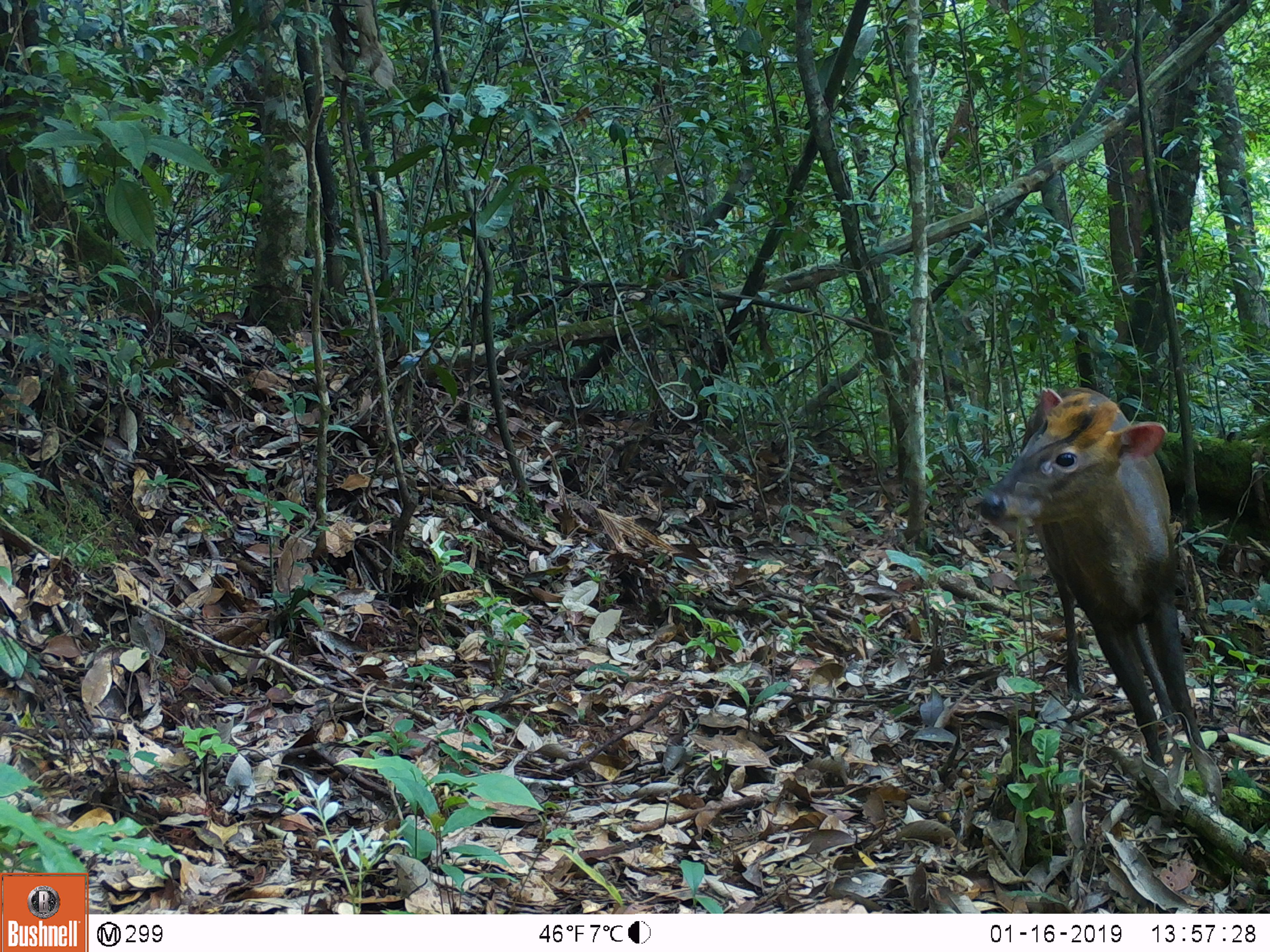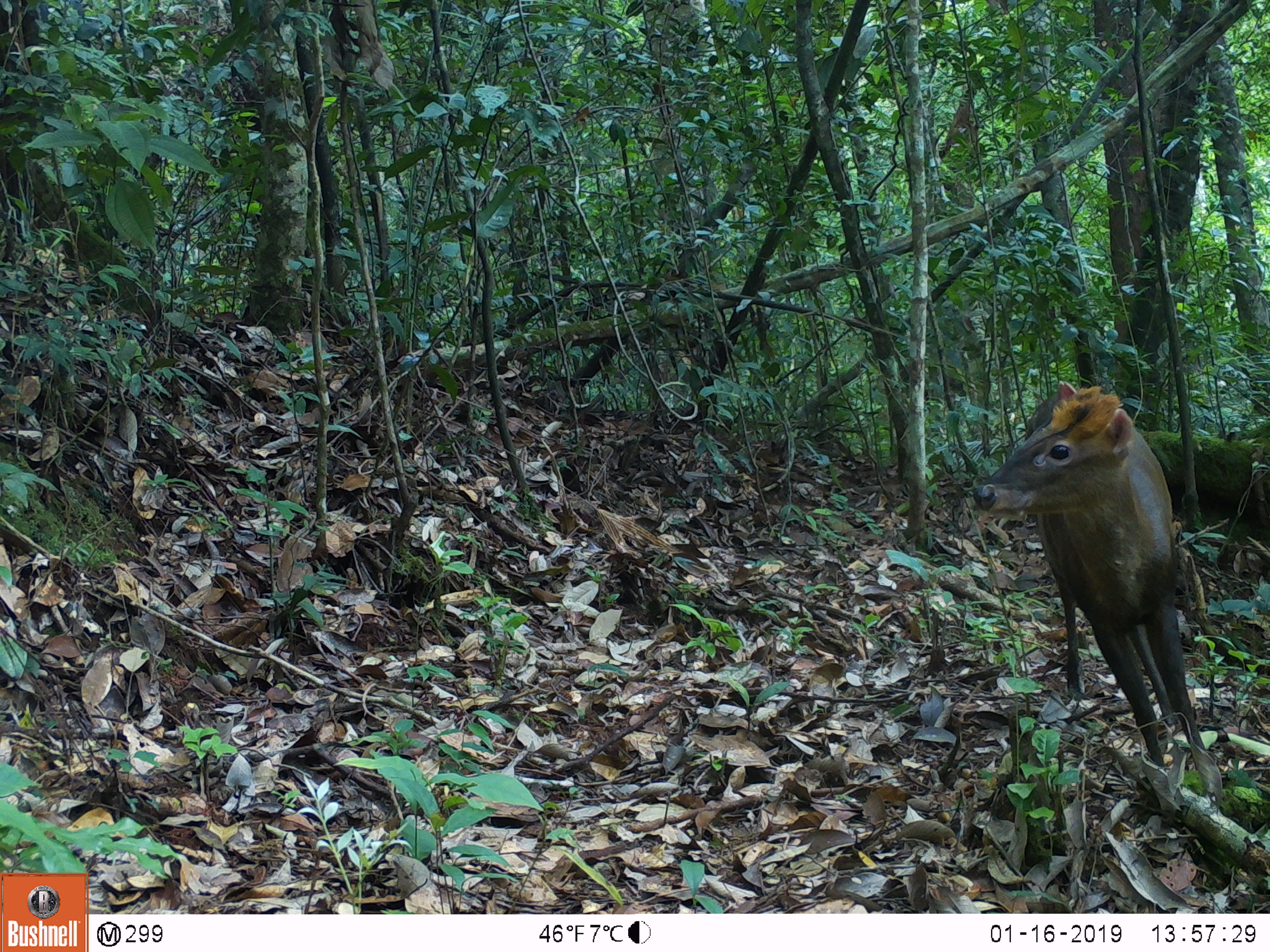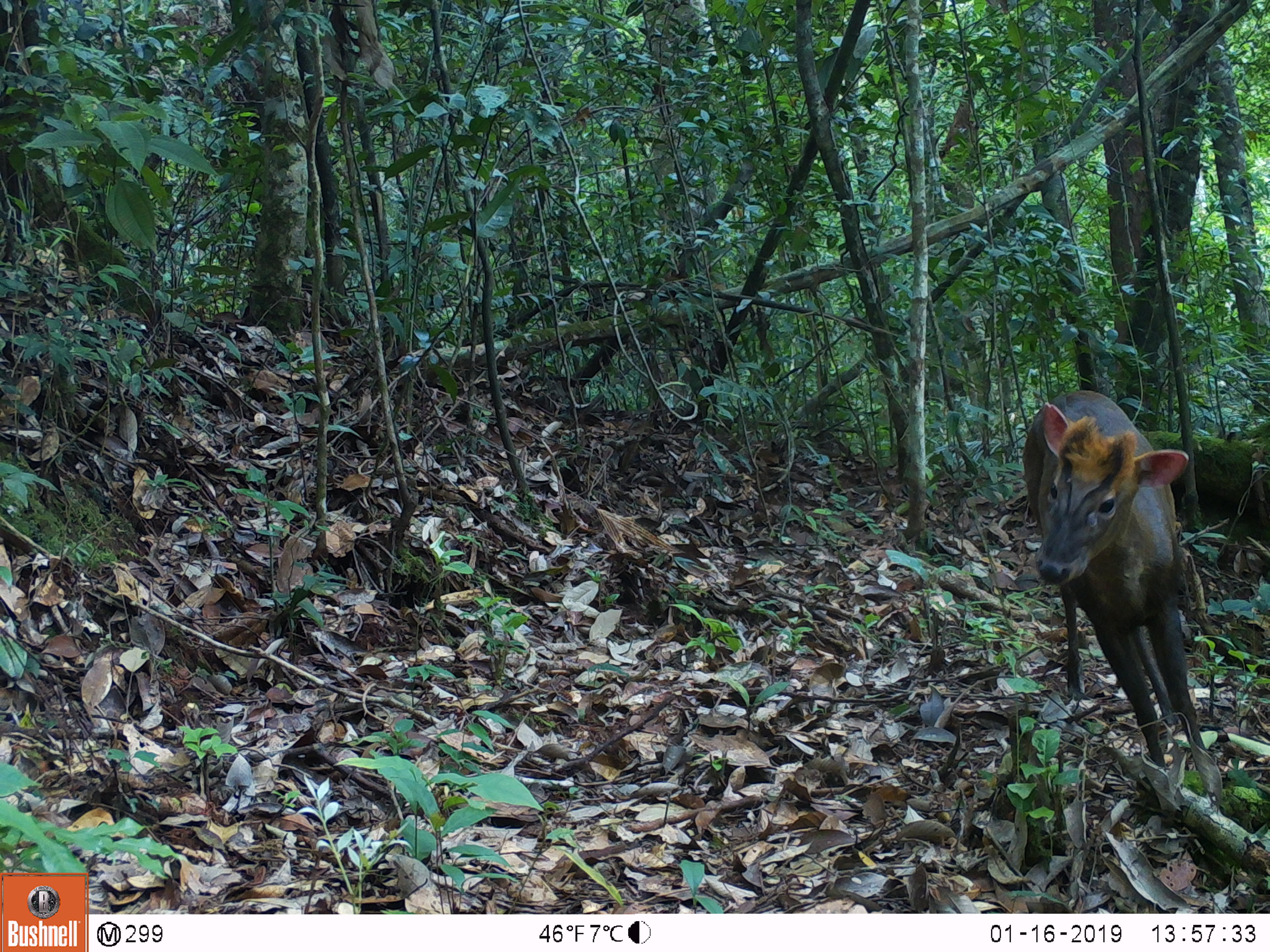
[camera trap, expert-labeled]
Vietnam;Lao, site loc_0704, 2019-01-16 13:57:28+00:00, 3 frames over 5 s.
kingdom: Animalia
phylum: Chordata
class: Mammalia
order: Artiodactyla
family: Cervidae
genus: Muntiacus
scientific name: Muntiacus rooseveltorum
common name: roosevelt's muntjac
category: roosevelts muntjac group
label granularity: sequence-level